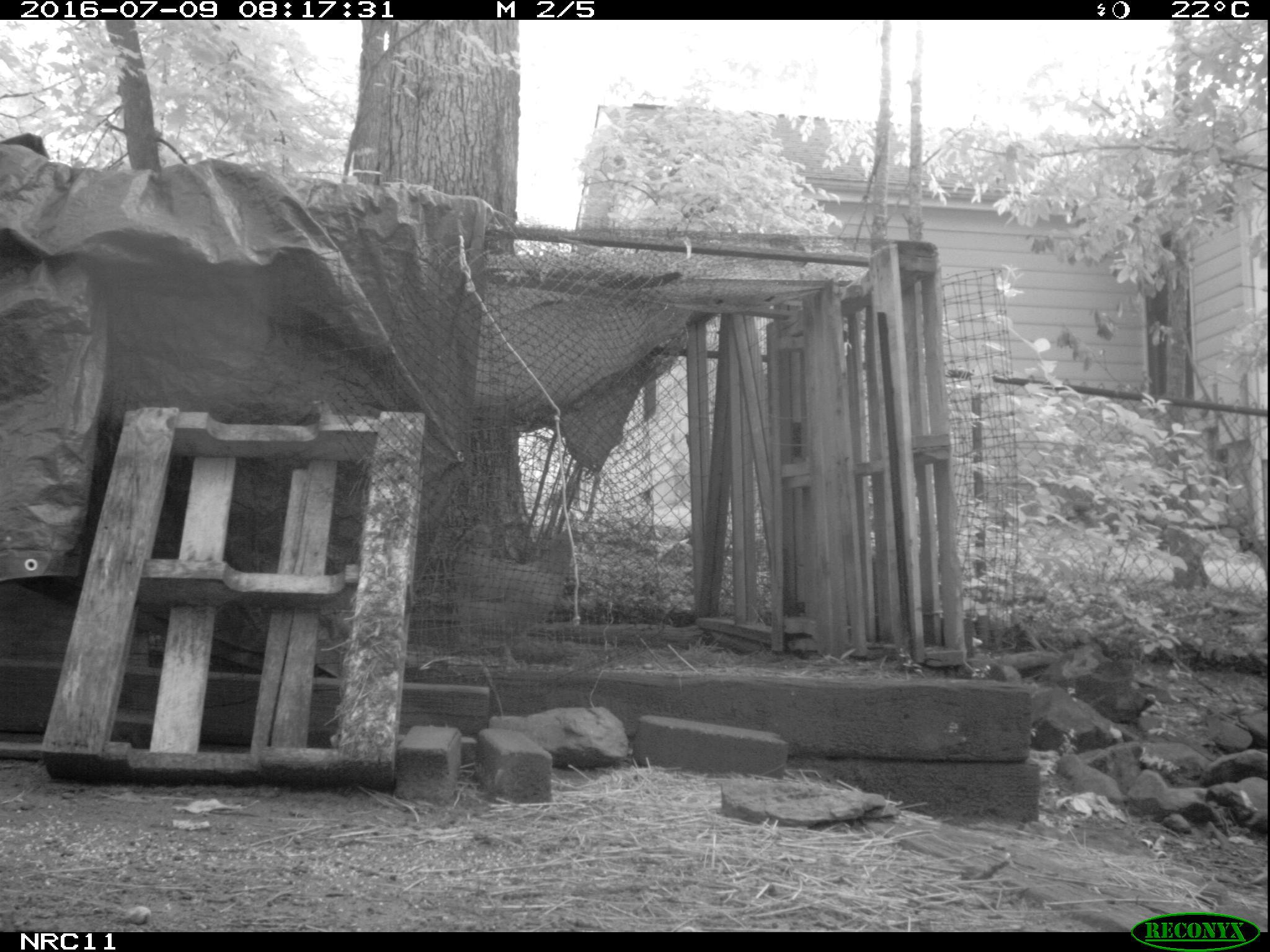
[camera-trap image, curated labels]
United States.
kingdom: Animalia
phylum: Chordata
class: Aves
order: Galliformes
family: Phasianidae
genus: Gallus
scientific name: Gallus gallus domesticus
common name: domestic chicken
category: Chicken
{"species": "Chicken (domestic chicken) (Gallus gallus domesticus)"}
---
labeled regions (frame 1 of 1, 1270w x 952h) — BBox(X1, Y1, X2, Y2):
Chicken: BBox(449, 517, 586, 651)